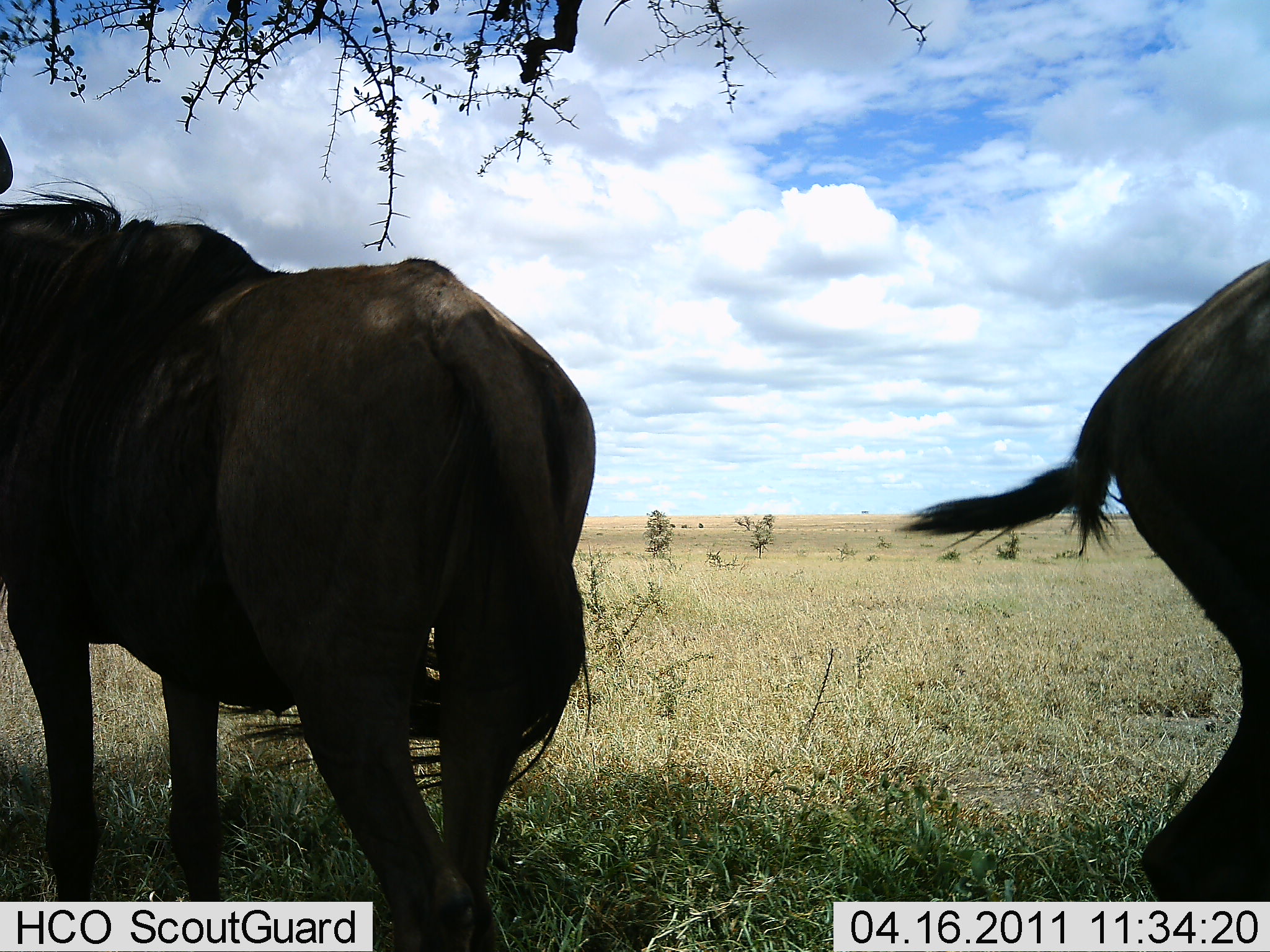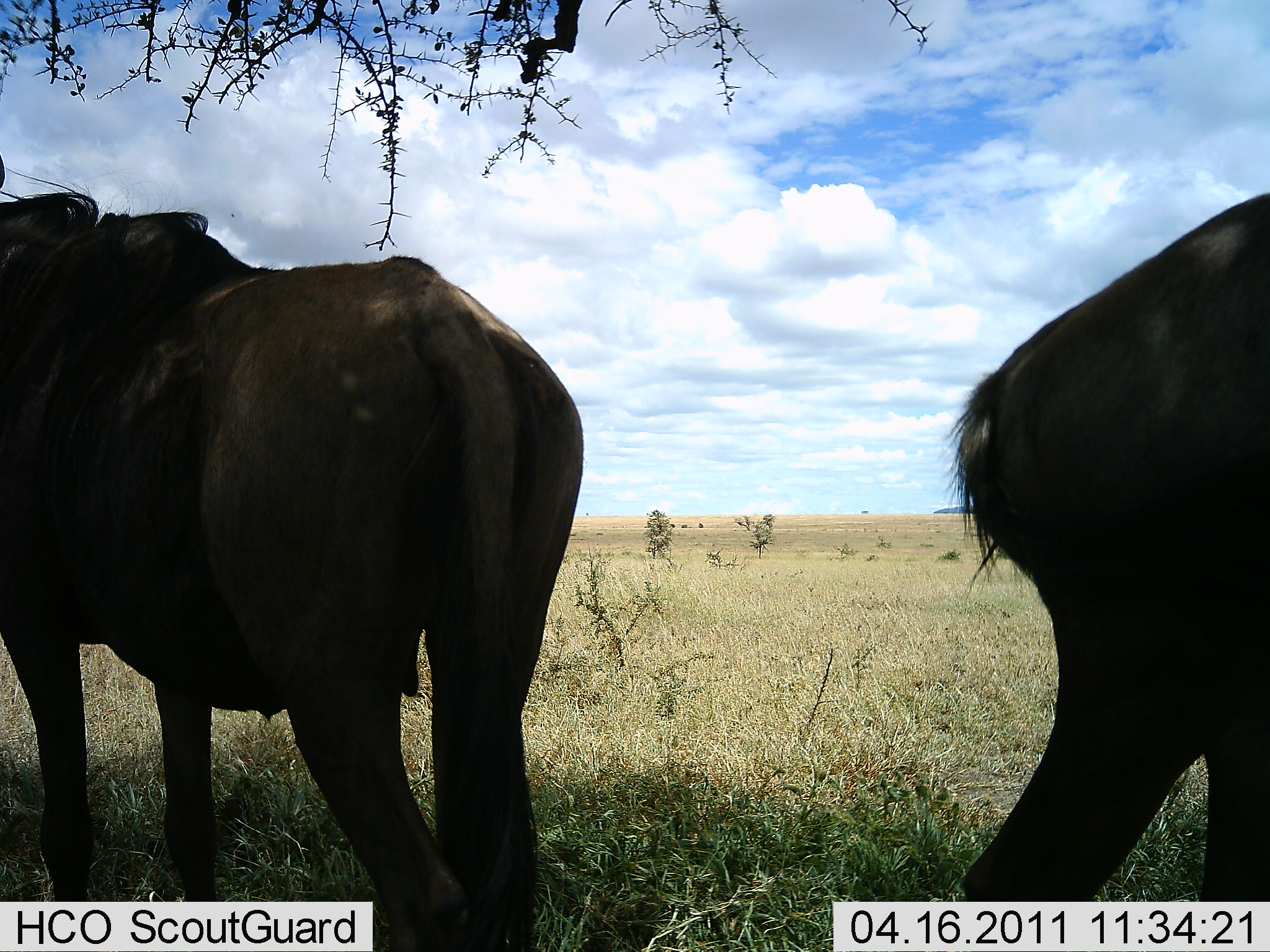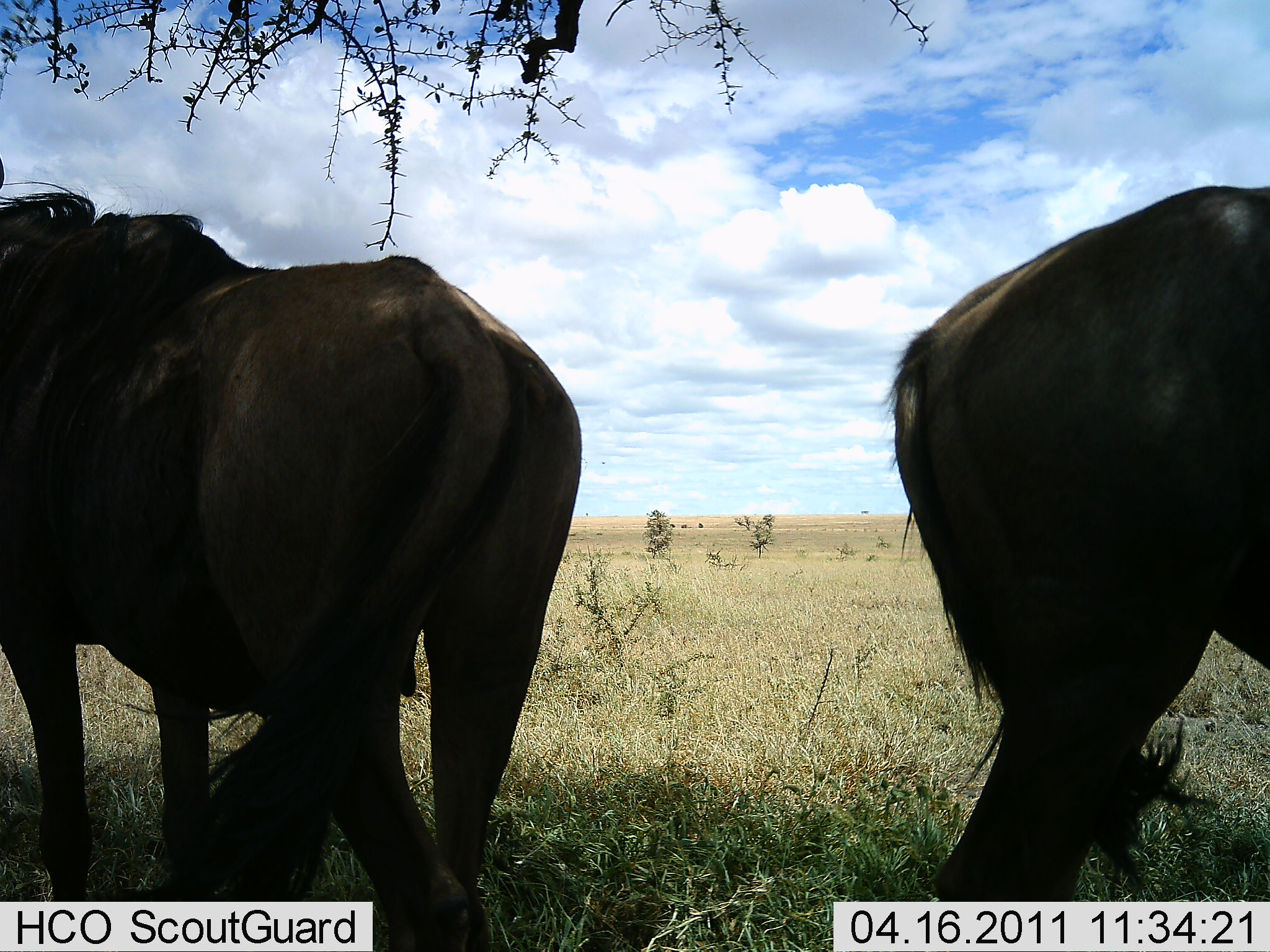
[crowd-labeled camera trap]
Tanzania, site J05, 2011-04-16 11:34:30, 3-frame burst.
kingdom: Animalia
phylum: Chordata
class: Mammalia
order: Artiodactyla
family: Bovidae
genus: Connochaetes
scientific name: Connochaetes taurinus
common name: blue wildebeest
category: wildebeest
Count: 2.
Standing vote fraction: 77%.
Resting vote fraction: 8%.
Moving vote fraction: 38%.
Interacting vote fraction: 0%.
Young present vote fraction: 0%.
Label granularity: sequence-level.